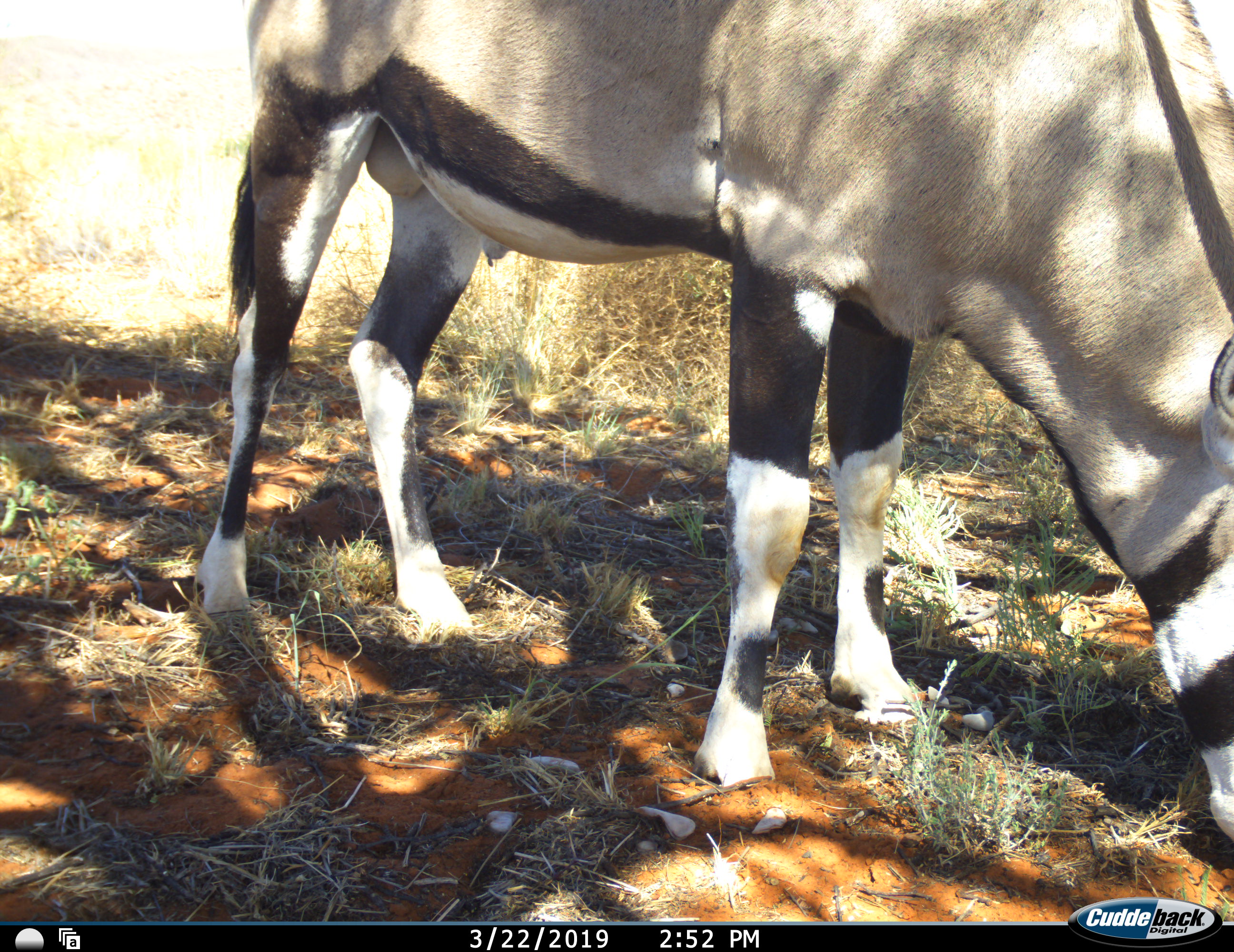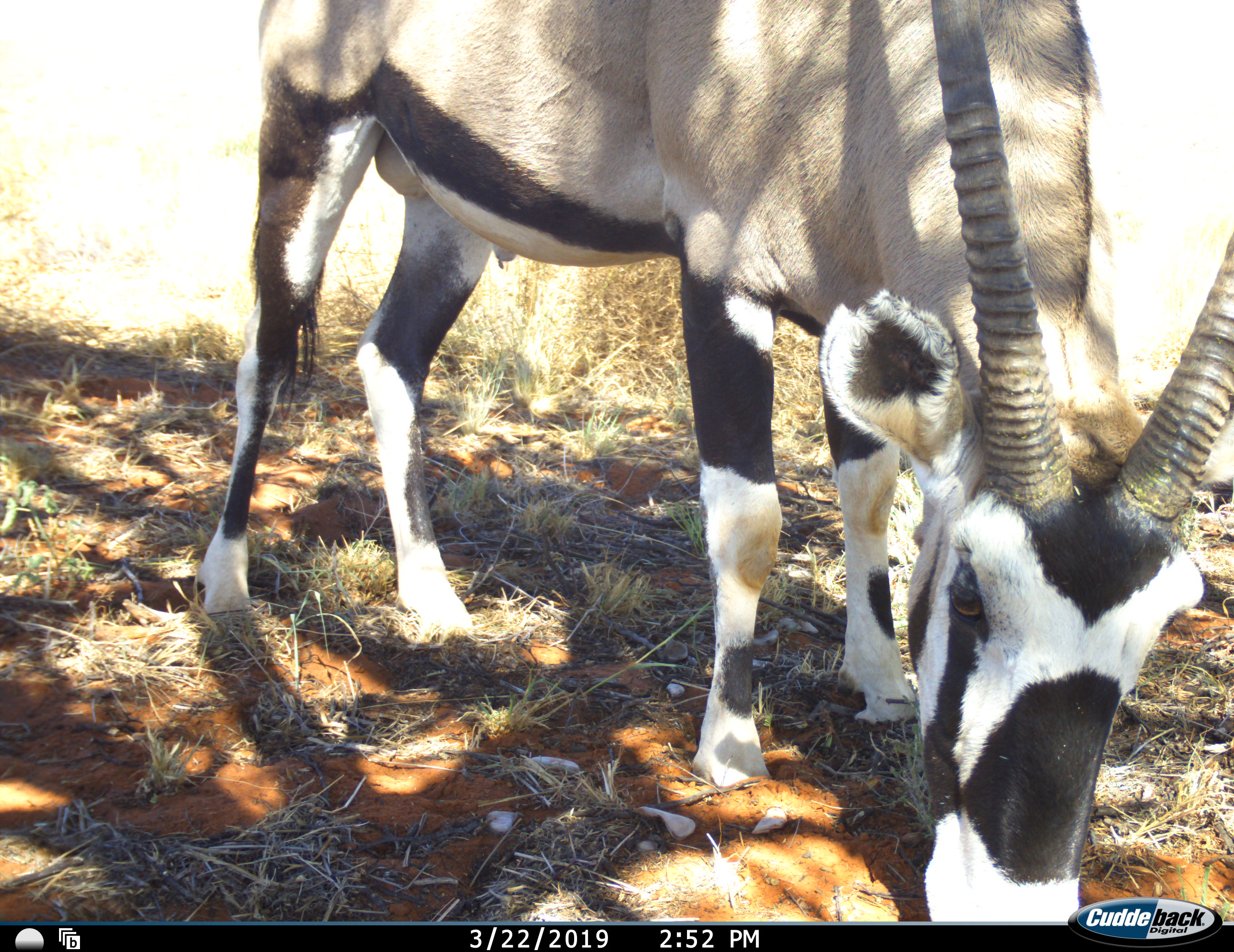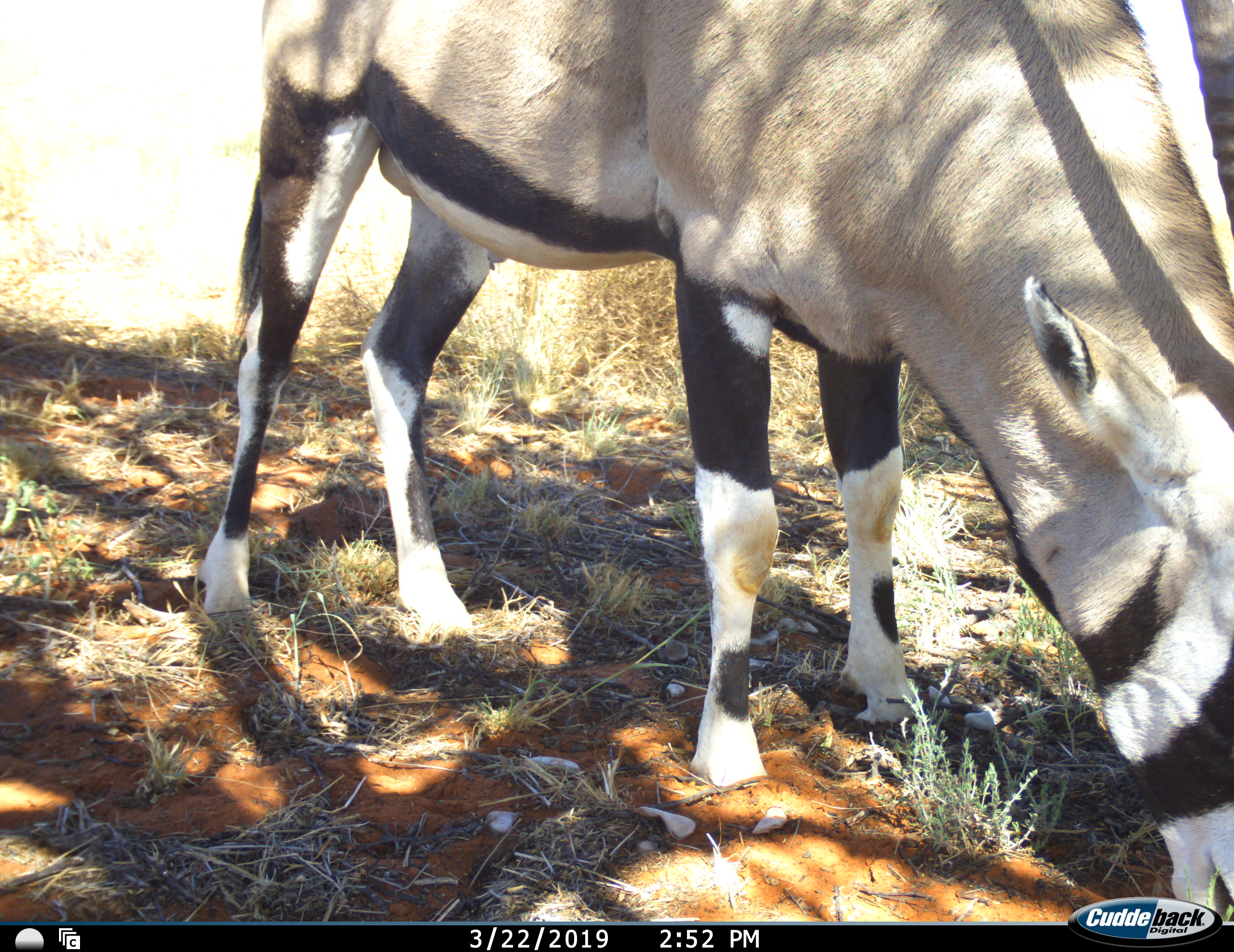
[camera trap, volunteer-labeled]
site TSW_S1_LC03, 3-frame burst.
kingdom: Animalia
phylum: Chordata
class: Mammalia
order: Artiodactyla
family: Bovidae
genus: Oryx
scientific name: Oryx gazella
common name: gemsbok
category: oryx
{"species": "oryx (gemsbok) (Oryx gazella)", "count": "1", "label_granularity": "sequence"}